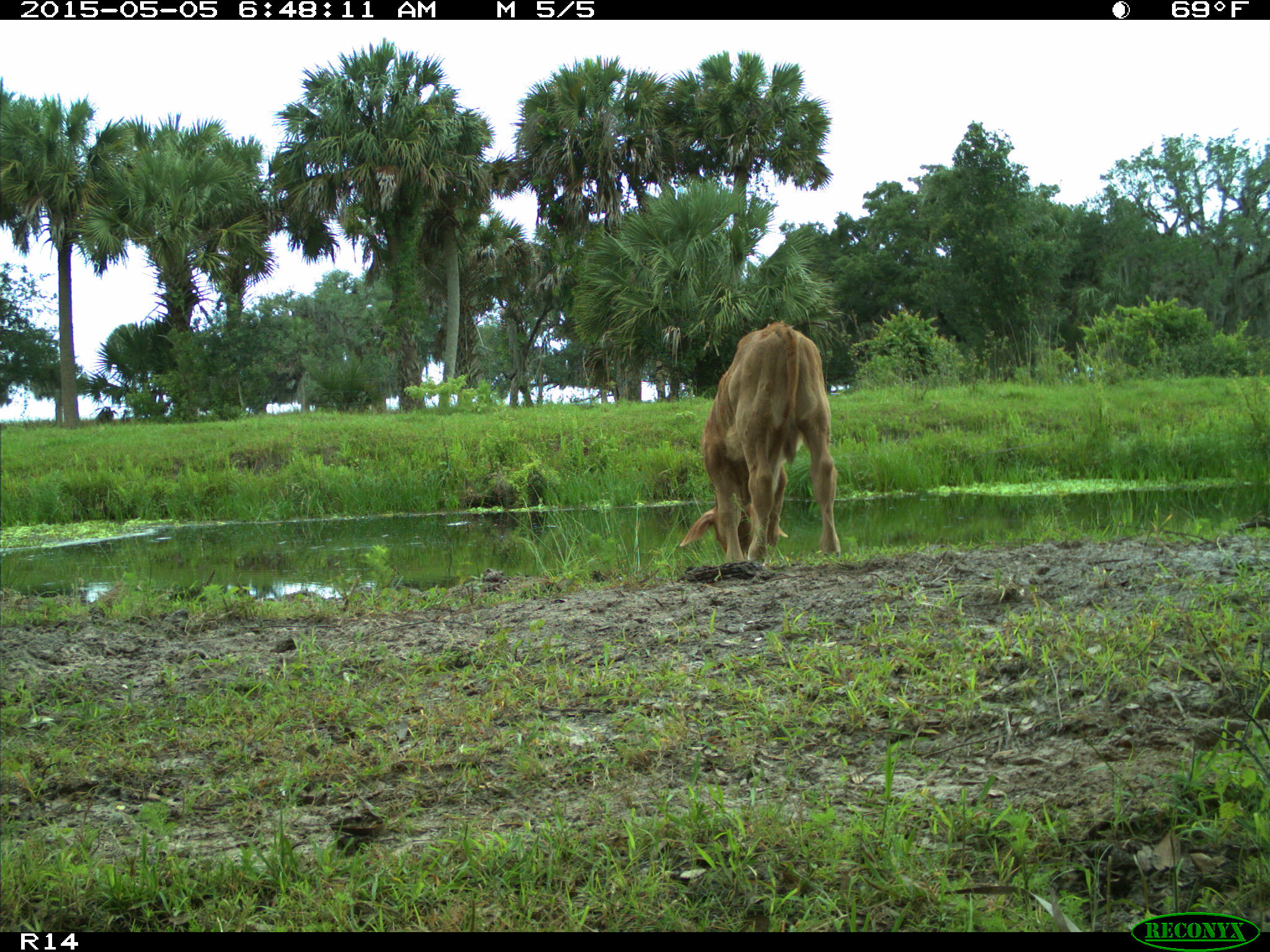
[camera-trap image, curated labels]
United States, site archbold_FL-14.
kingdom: Animalia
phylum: Chordata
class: Mammalia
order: Artiodactyla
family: Bovidae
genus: Bos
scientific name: Bos taurus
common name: domestic cow